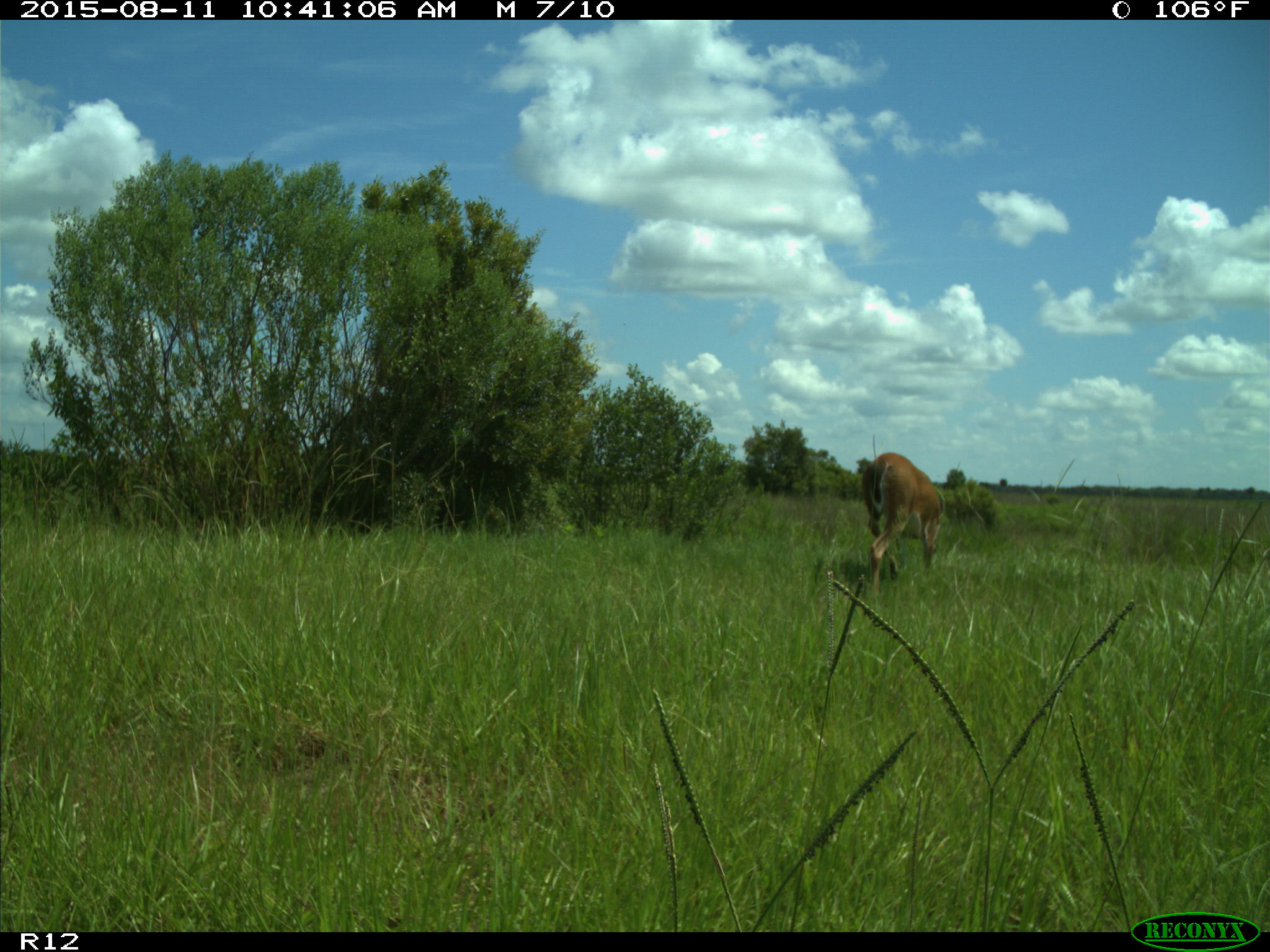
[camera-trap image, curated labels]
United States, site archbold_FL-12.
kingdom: Animalia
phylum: Chordata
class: Mammalia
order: Artiodactyla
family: Cervidae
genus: Odocoileus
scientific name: Odocoileus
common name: deer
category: unidentified deer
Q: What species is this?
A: Unidentified deer (deer) (Odocoileus).